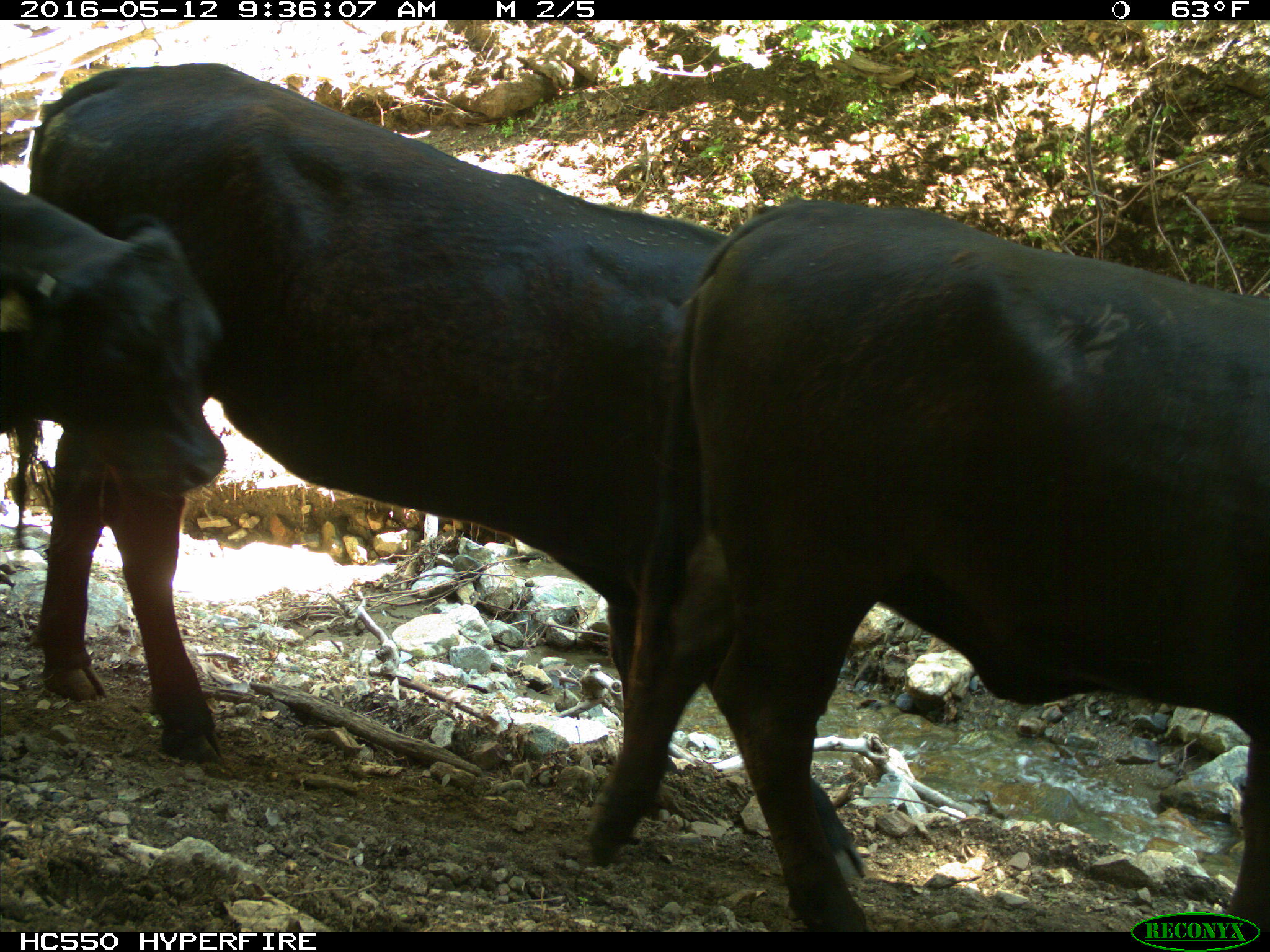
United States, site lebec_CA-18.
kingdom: Animalia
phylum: Chordata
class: Mammalia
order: Artiodactyla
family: Bovidae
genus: Bos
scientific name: Bos taurus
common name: domestic cow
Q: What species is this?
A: Bos taurus (domestic cow).